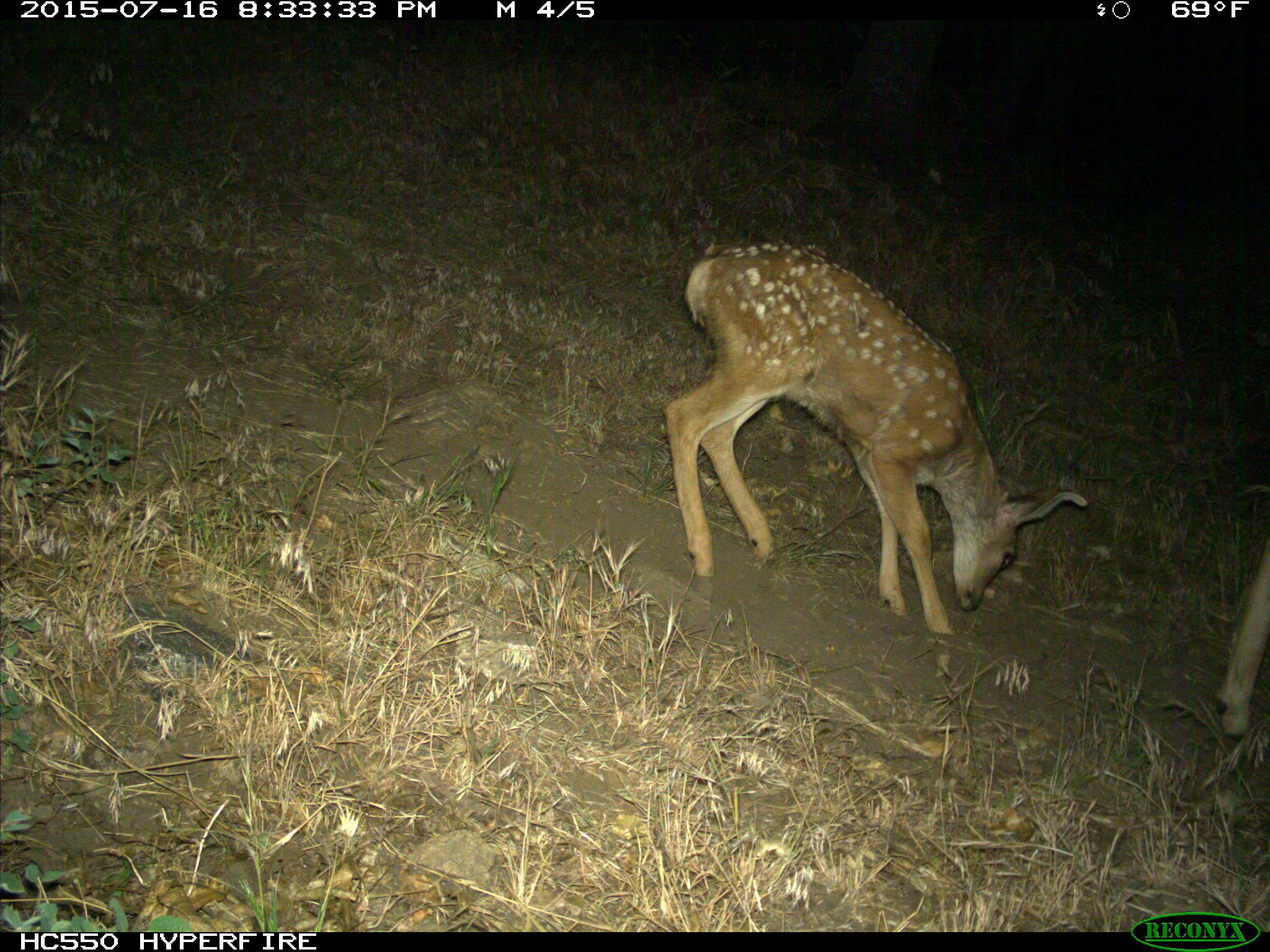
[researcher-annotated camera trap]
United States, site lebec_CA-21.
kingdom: Animalia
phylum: Chordata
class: Mammalia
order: Artiodactyla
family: Cervidae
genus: Odocoileus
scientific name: Odocoileus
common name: deer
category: unidentified deer